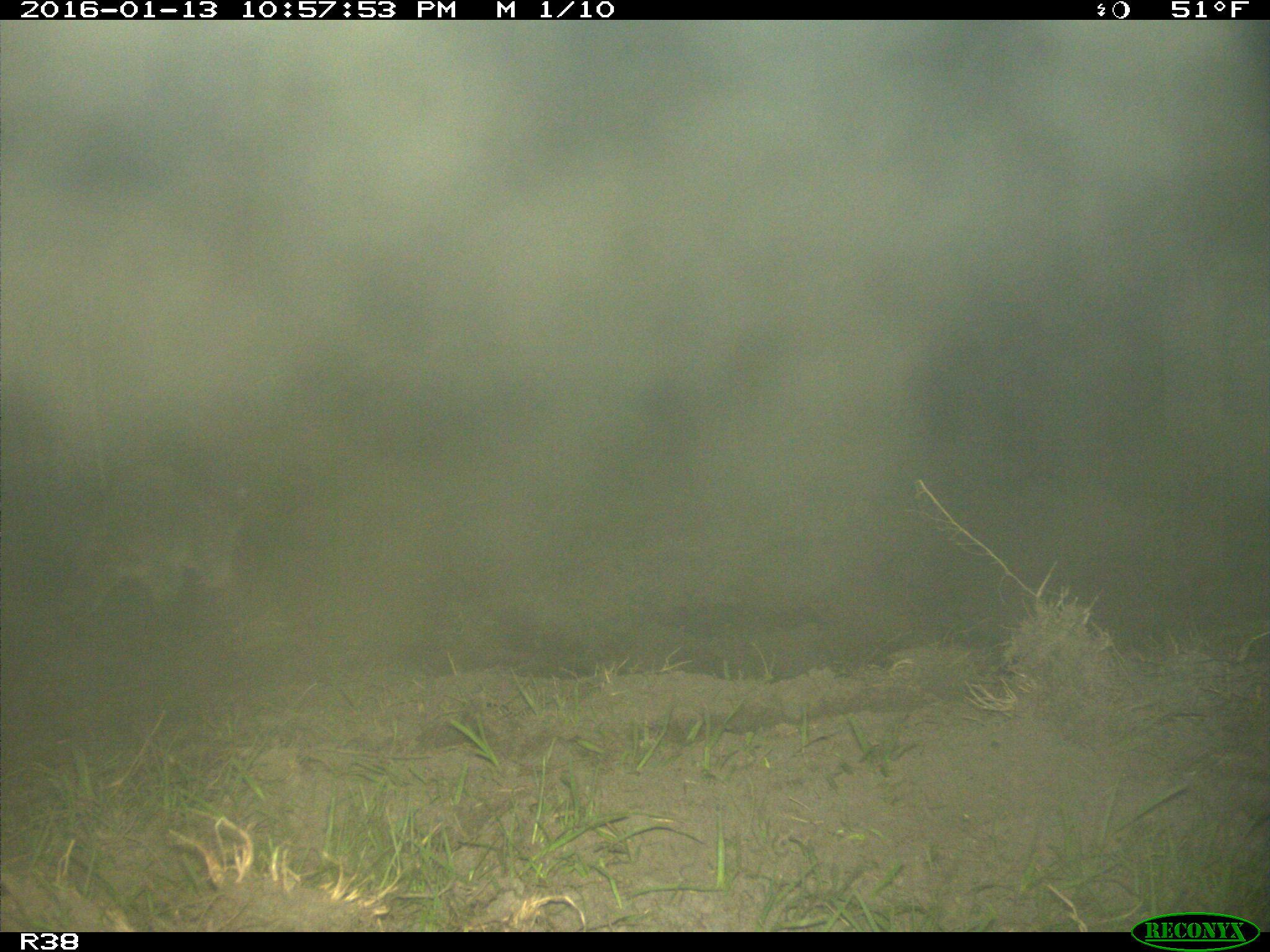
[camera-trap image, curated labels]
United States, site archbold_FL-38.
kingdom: Animalia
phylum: Chordata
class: Mammalia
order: Carnivora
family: Procyonidae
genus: Procyon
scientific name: Procyon lotor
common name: common raccoon